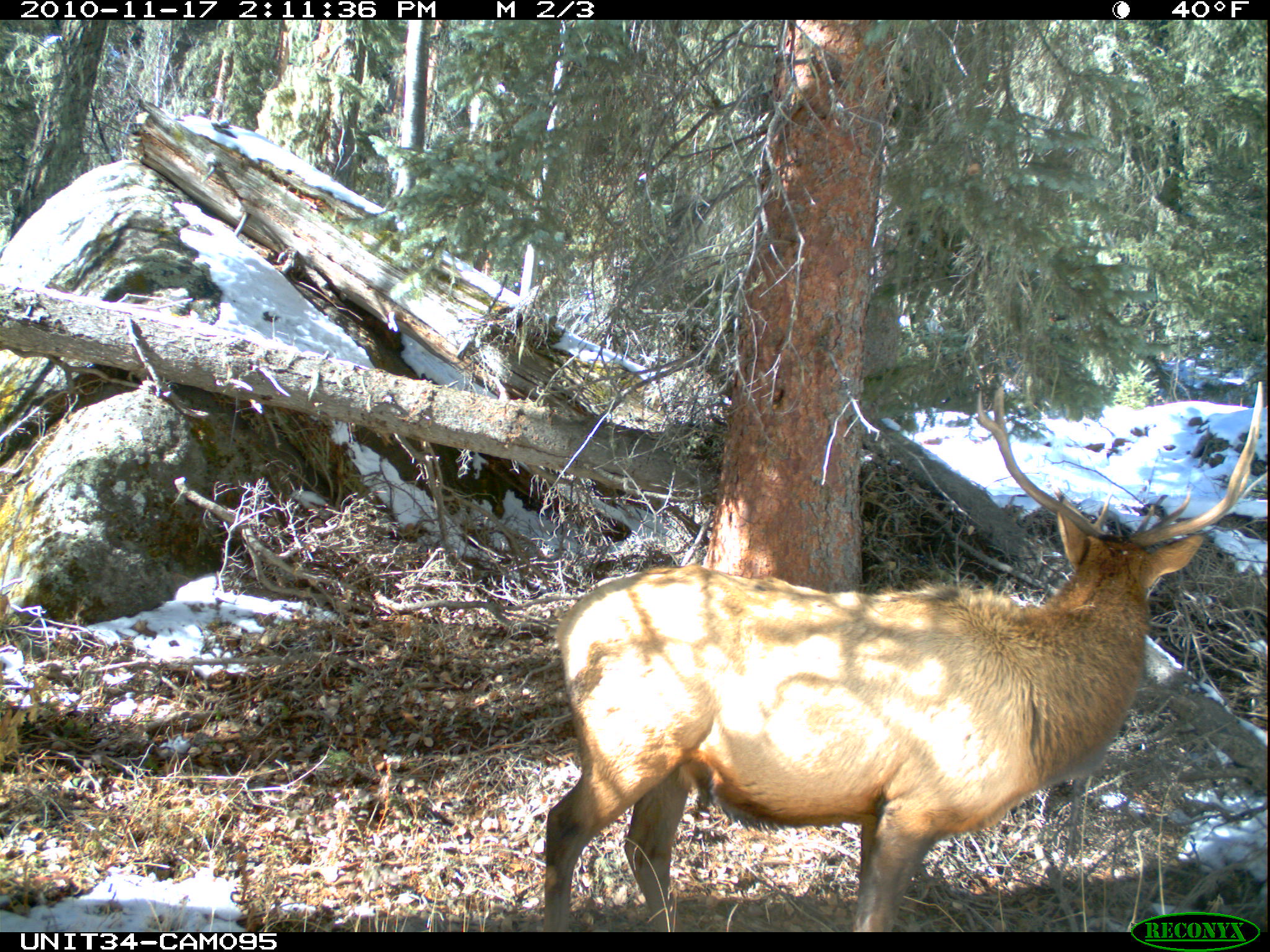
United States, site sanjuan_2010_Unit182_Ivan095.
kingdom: Animalia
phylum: Chordata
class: Mammalia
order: Artiodactyla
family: Cervidae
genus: Cervus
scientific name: Cervus elaphus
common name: red deer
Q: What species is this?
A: Cervus elaphus (red deer).